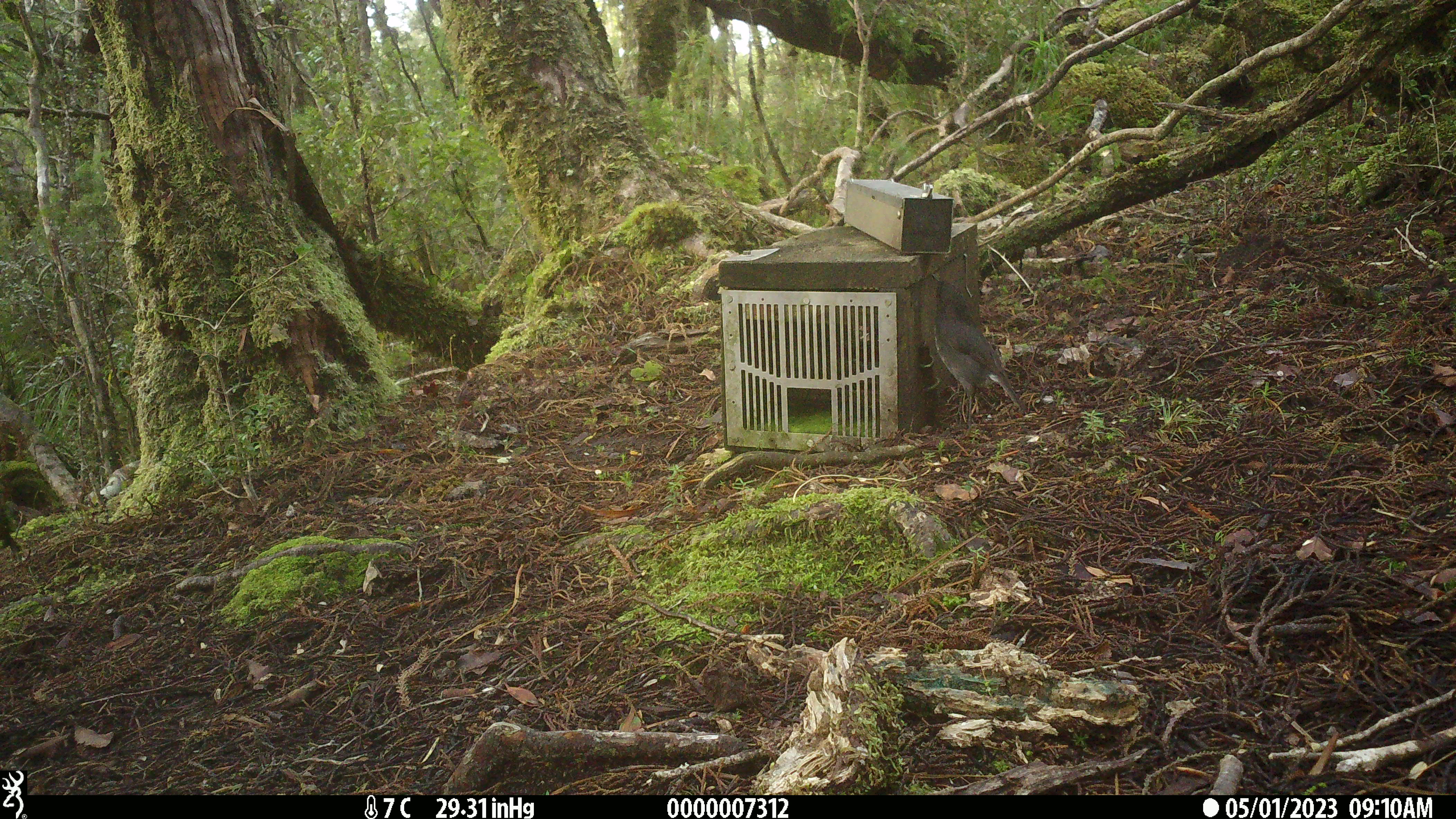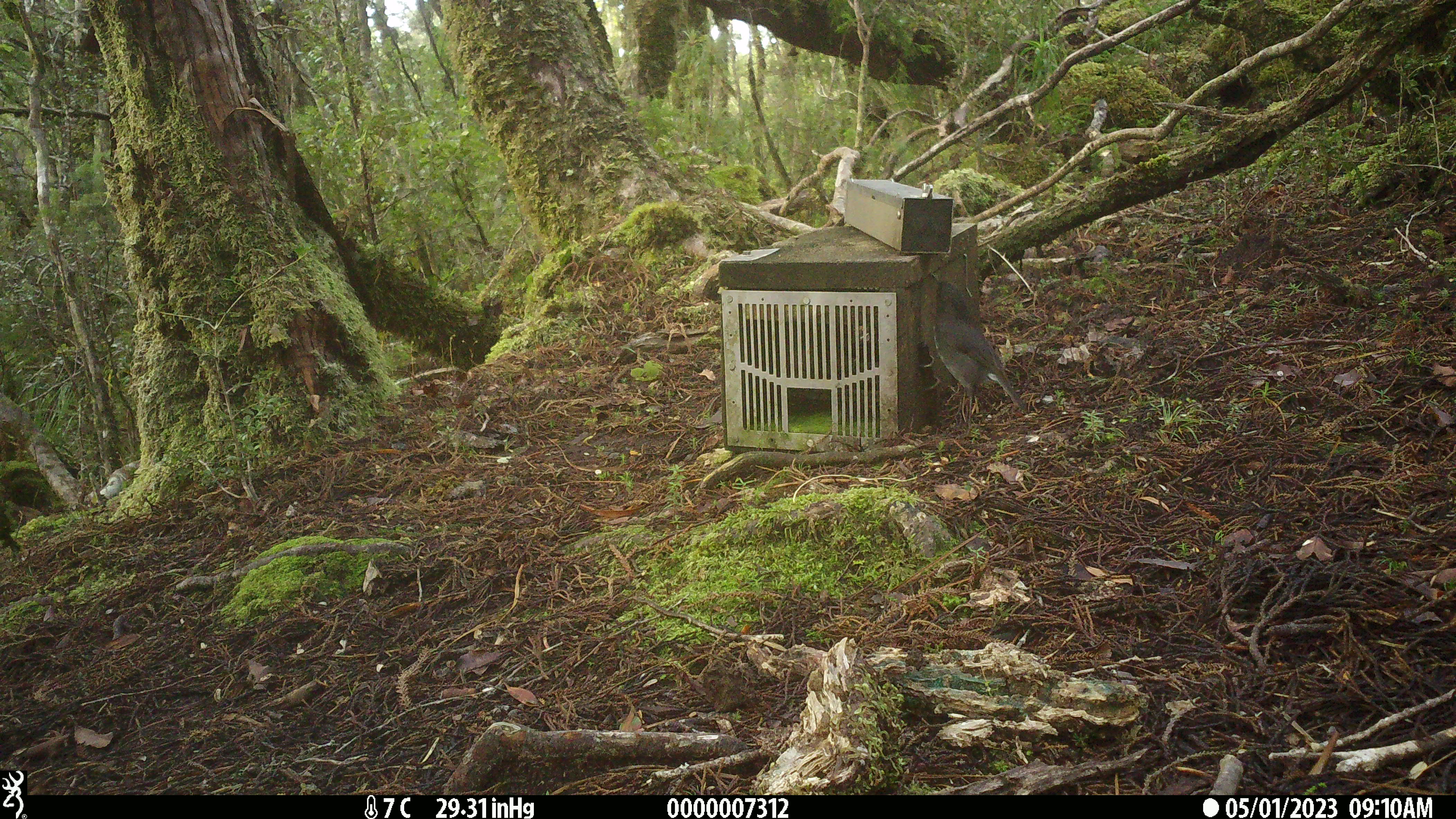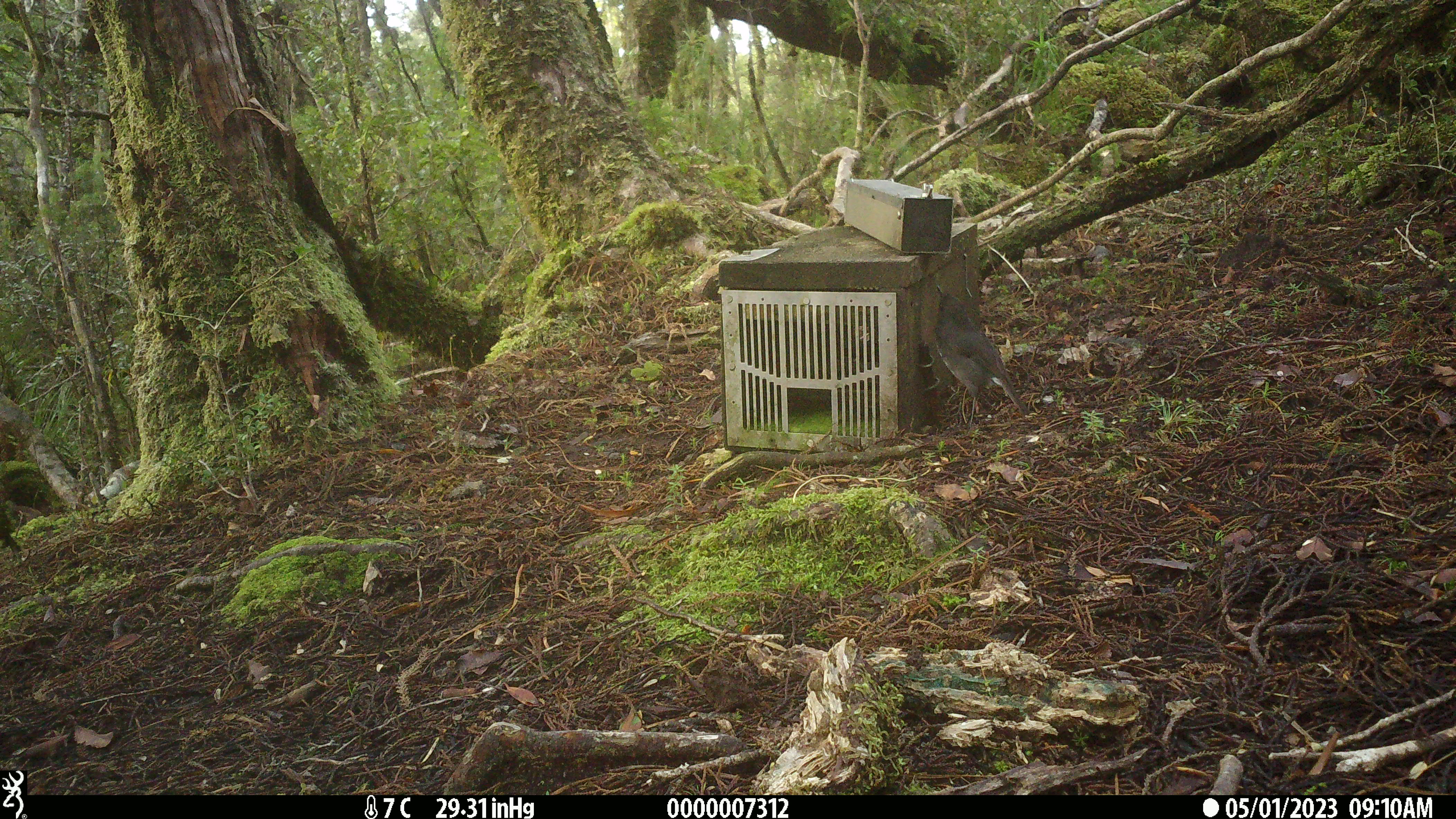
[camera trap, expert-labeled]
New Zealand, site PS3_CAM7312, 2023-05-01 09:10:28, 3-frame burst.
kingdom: Animalia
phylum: Chordata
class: Aves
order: Passeriformes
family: Petroicidae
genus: Petroica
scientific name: Petroica australis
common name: new zealand robin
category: robin